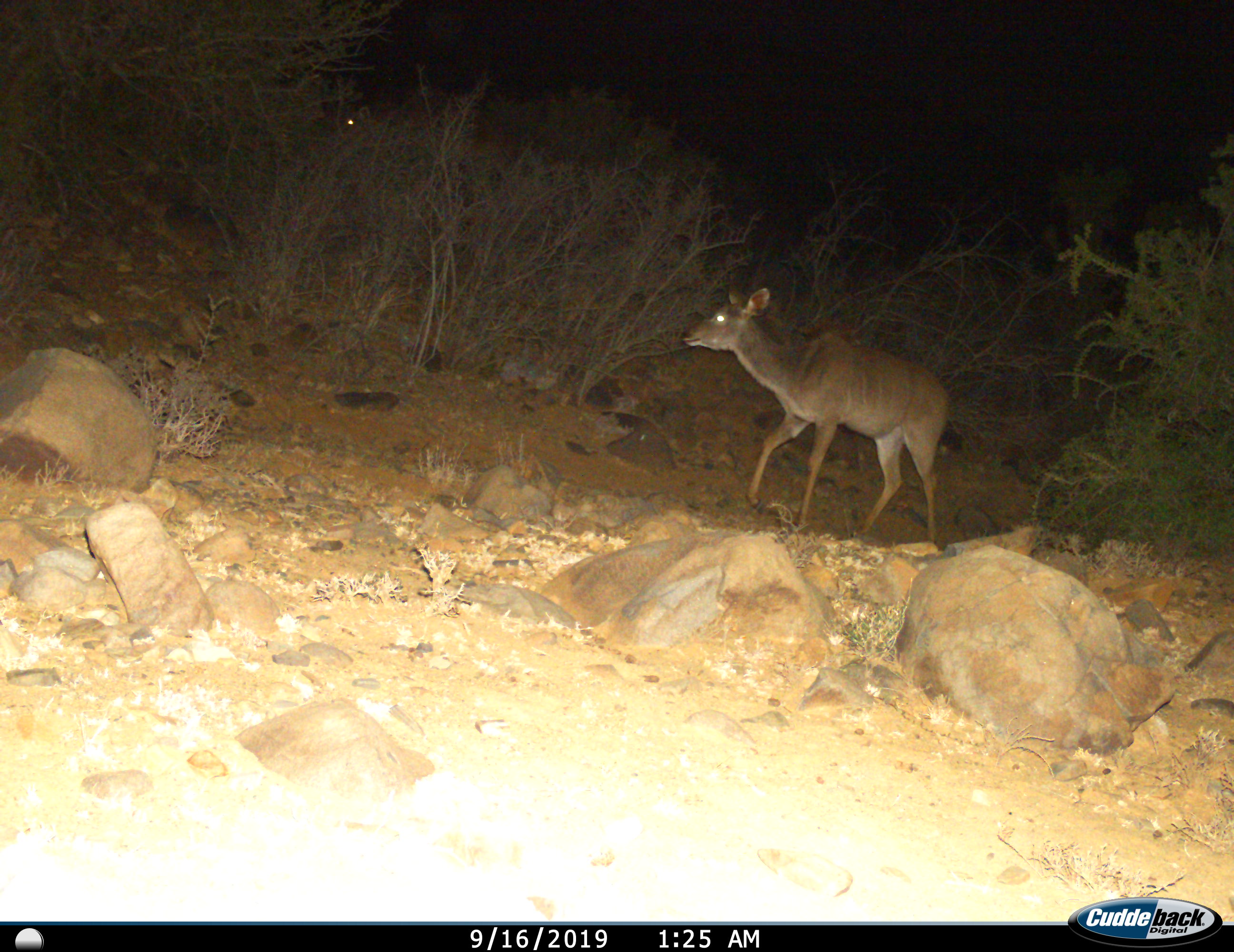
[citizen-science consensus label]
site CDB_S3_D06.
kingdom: Animalia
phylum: Chordata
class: Mammalia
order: Artiodactyla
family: Bovidae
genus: Tragelaphus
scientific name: Tragelaphus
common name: kudu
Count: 1.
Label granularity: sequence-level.